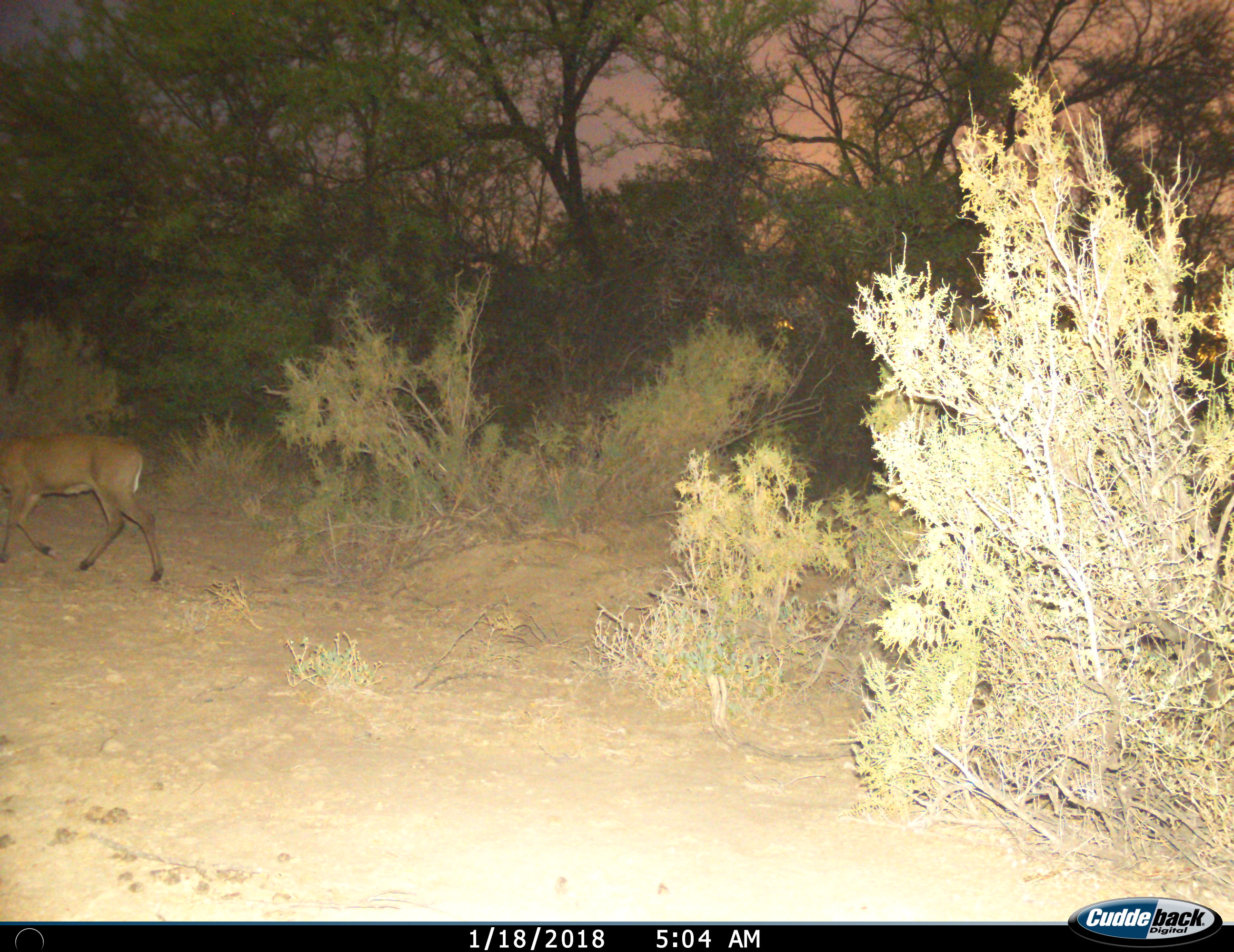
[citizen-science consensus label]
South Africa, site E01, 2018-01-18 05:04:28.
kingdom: Animalia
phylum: Chordata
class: Mammalia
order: Artiodactyla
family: Bovidae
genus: Cephalophus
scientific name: Cephalophus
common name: duiker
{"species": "duiker (Cephalophus)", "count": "1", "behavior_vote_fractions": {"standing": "0%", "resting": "0%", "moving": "100%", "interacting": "0%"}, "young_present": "0%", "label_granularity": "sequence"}